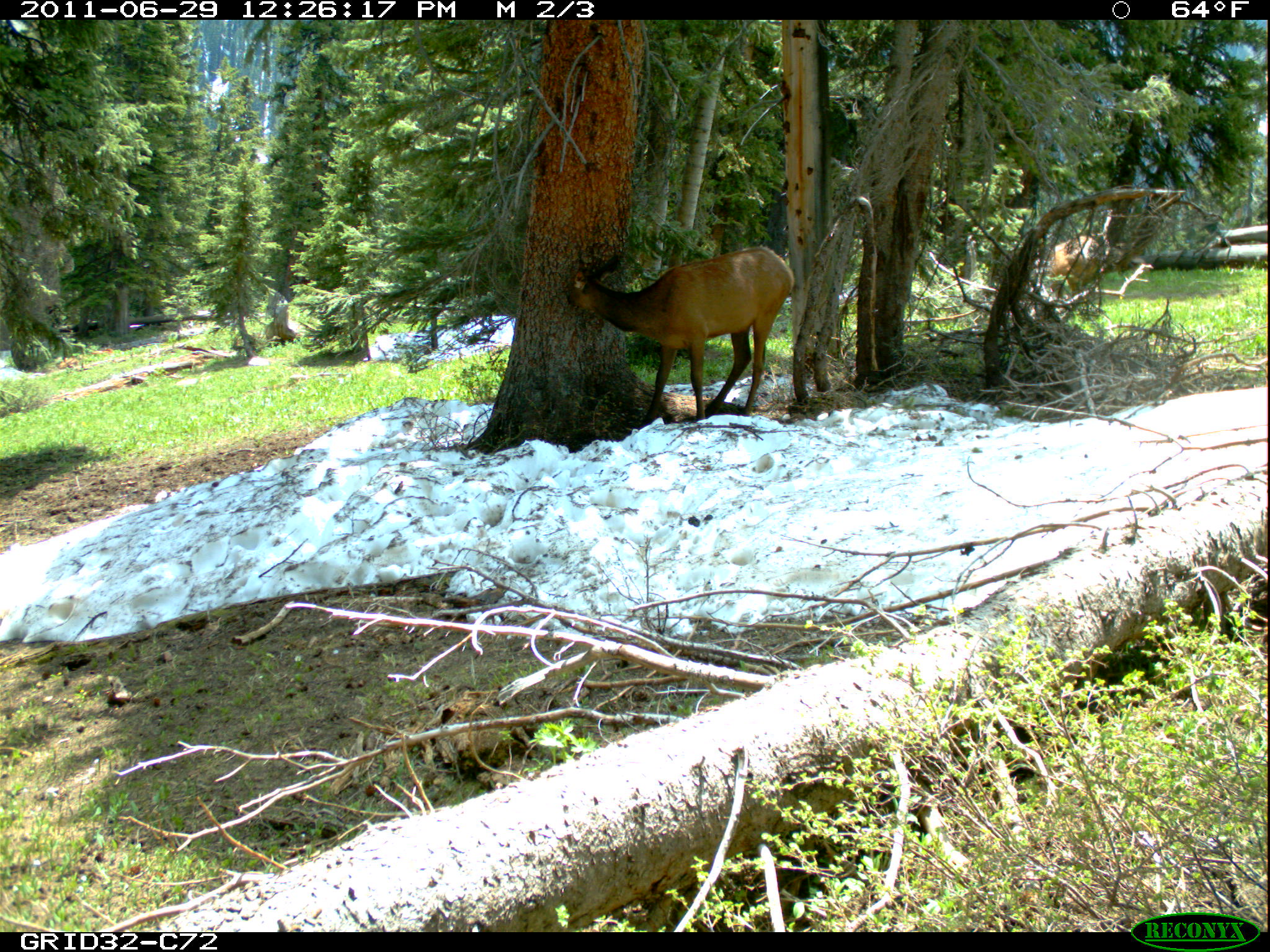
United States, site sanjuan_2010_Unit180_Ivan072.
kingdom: Animalia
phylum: Chordata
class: Mammalia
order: Artiodactyla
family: Cervidae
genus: Cervus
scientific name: Cervus elaphus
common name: red deer